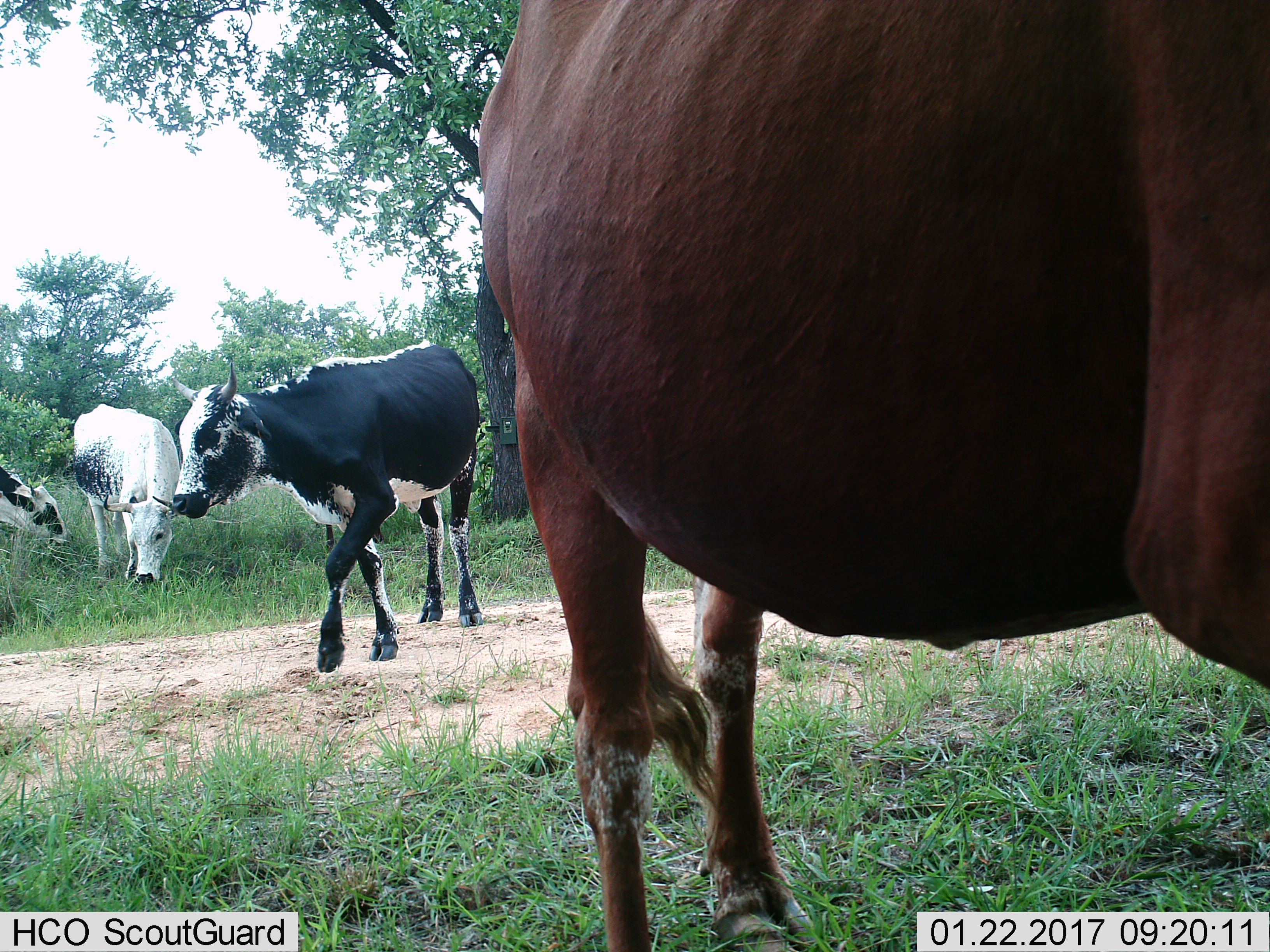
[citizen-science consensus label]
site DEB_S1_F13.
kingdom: Animalia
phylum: Chordata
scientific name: Vertebrata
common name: domestic animal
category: domesticanimal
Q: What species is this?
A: Domesticanimal (domestic animal) (Vertebrata).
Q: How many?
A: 4.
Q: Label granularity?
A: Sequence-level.